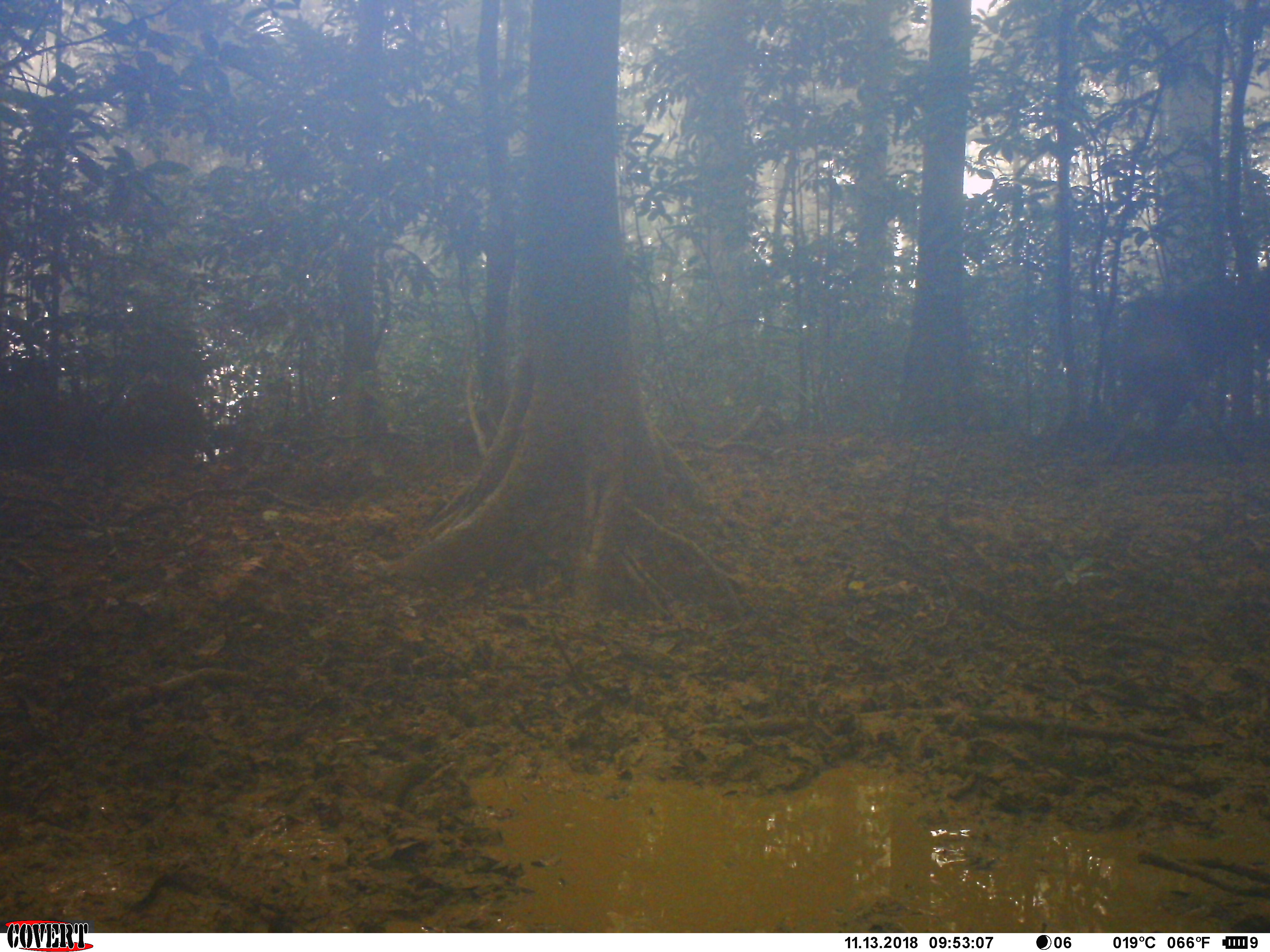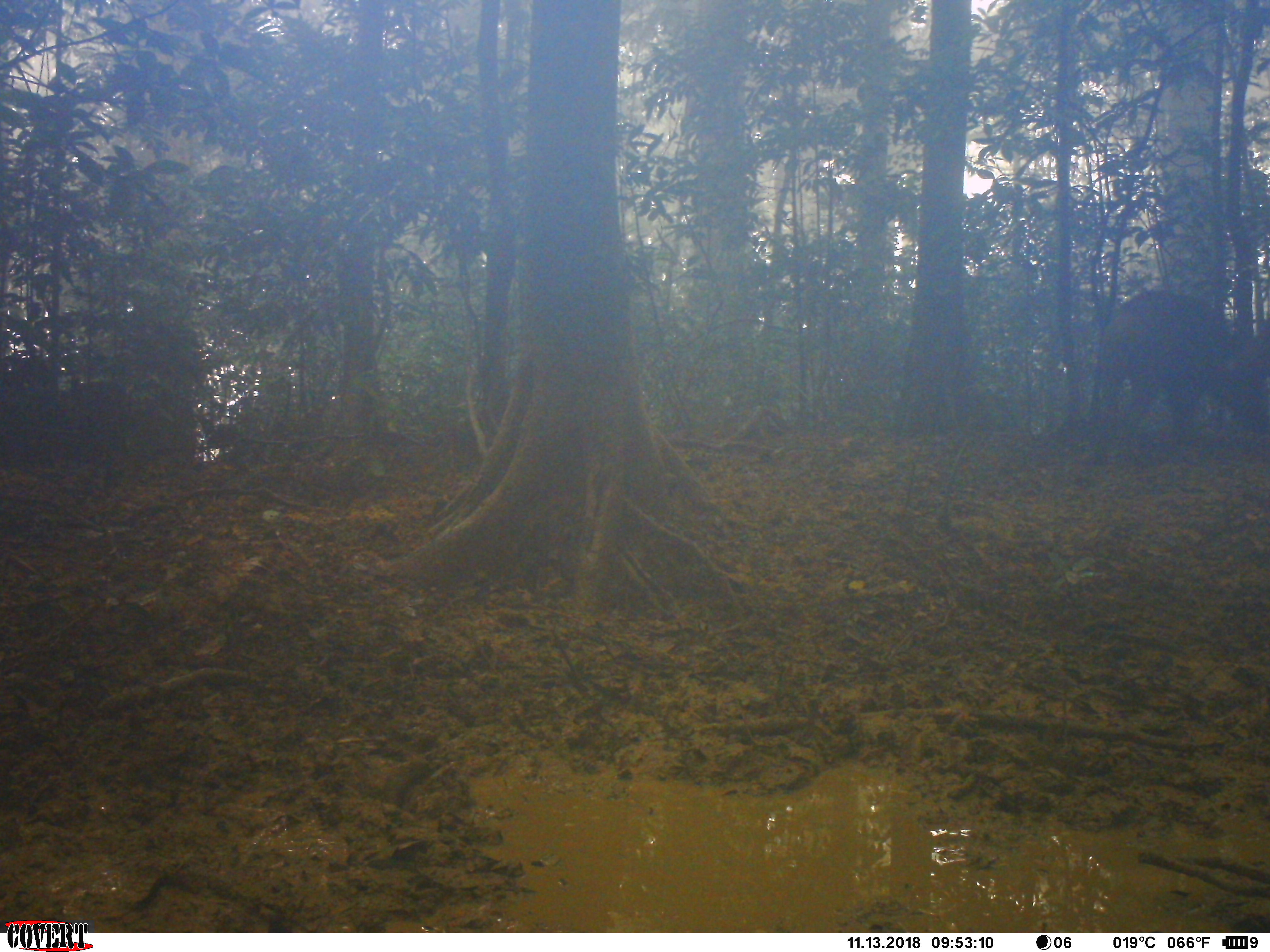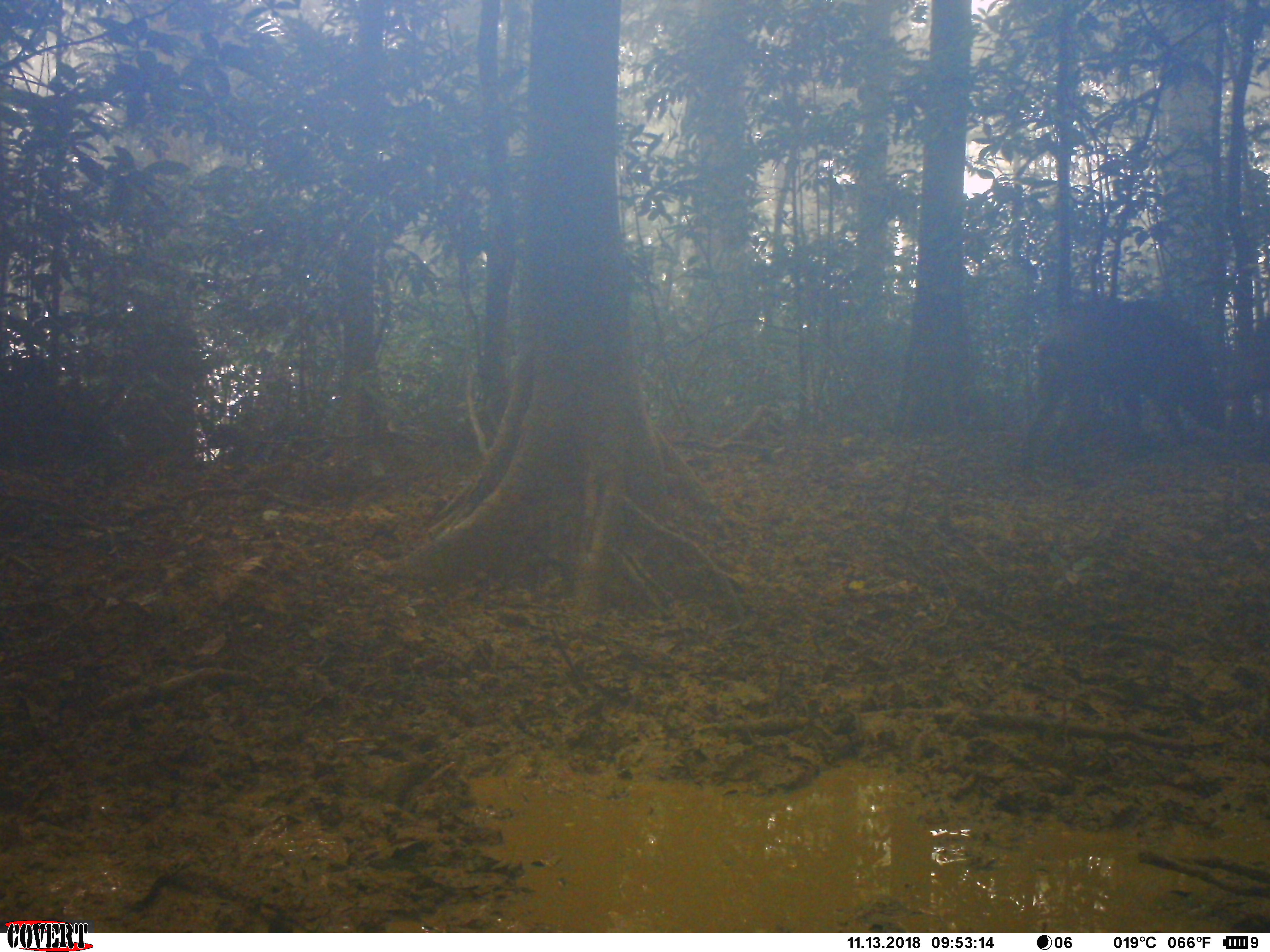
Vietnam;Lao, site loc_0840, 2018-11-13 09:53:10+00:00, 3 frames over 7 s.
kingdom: Animalia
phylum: Chordata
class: Mammalia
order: Artiodactyla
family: Suidae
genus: Sus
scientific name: Sus scrofa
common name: eurasian wild pig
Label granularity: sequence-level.